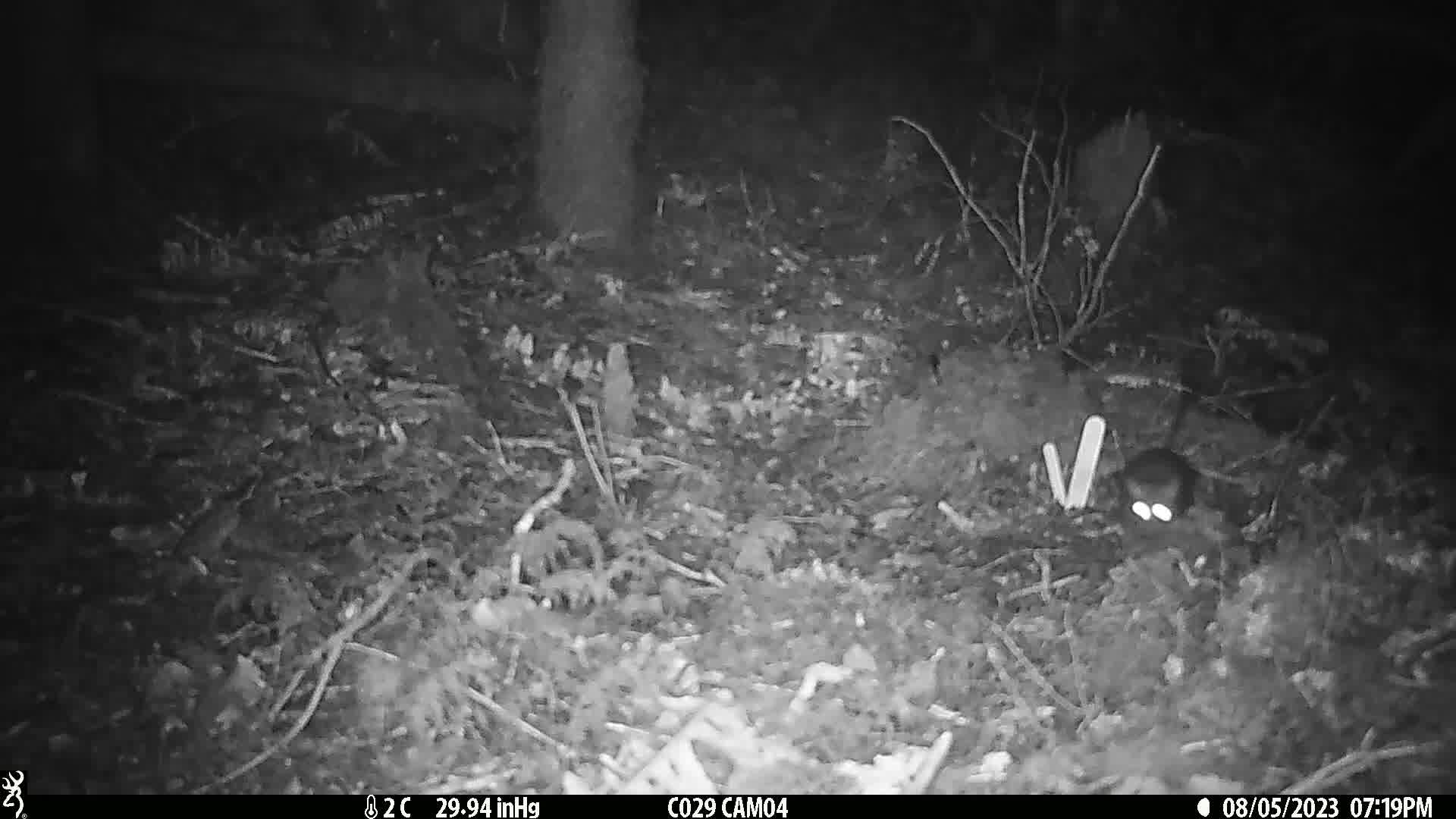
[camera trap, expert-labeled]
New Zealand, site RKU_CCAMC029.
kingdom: Animalia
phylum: Chordata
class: Mammalia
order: Rodentia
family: Muridae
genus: Rattus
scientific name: Rattus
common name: rat